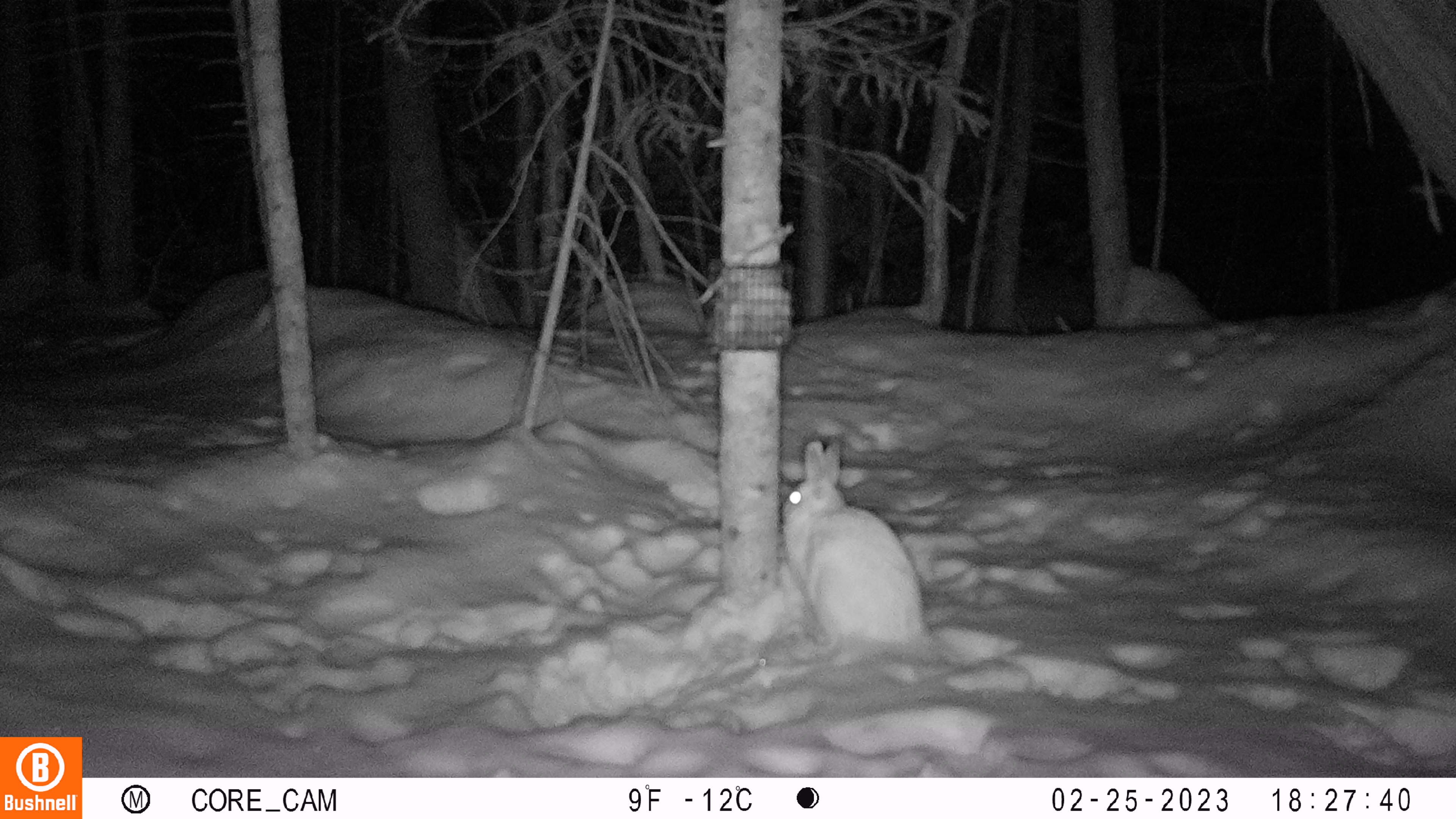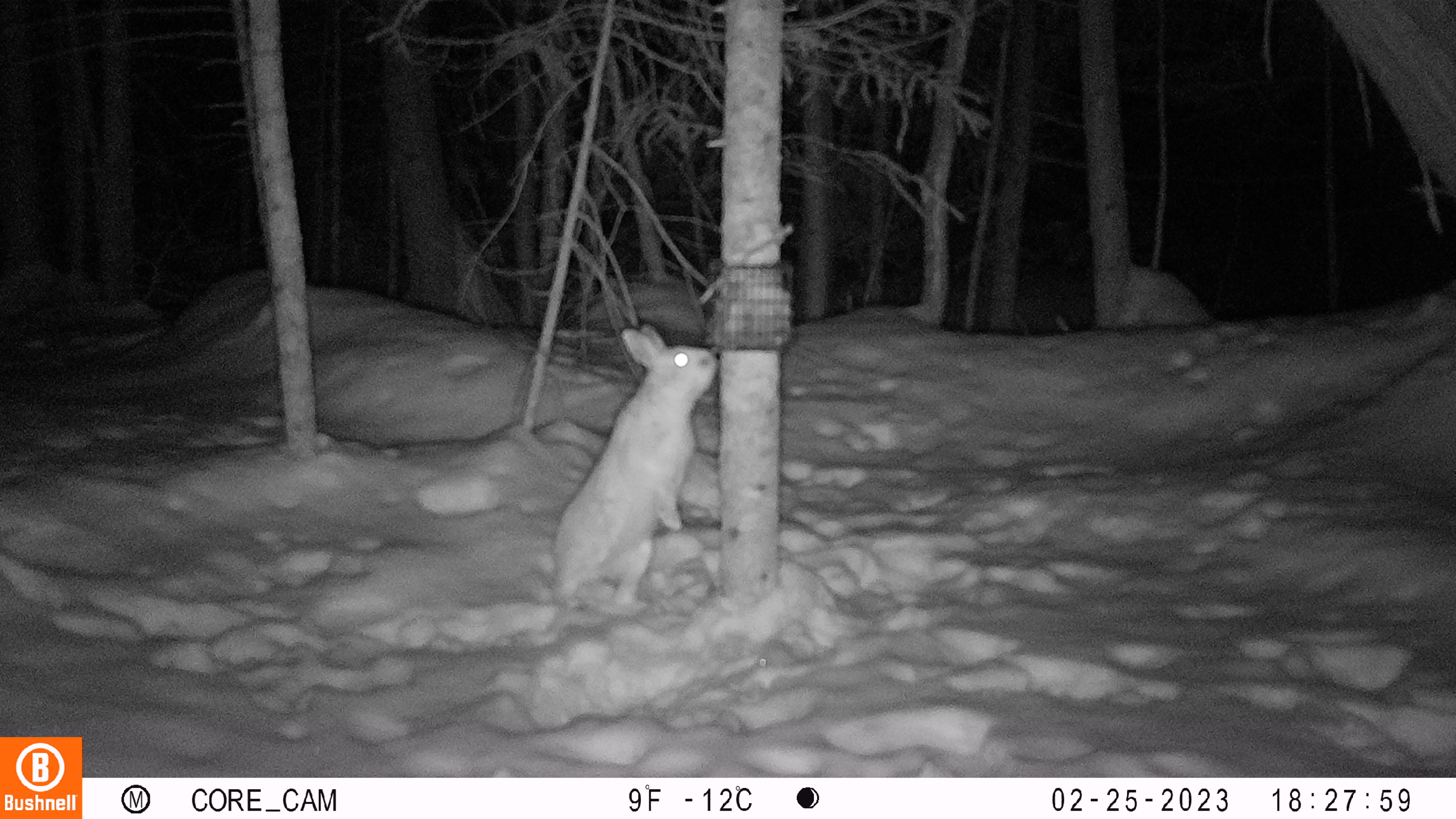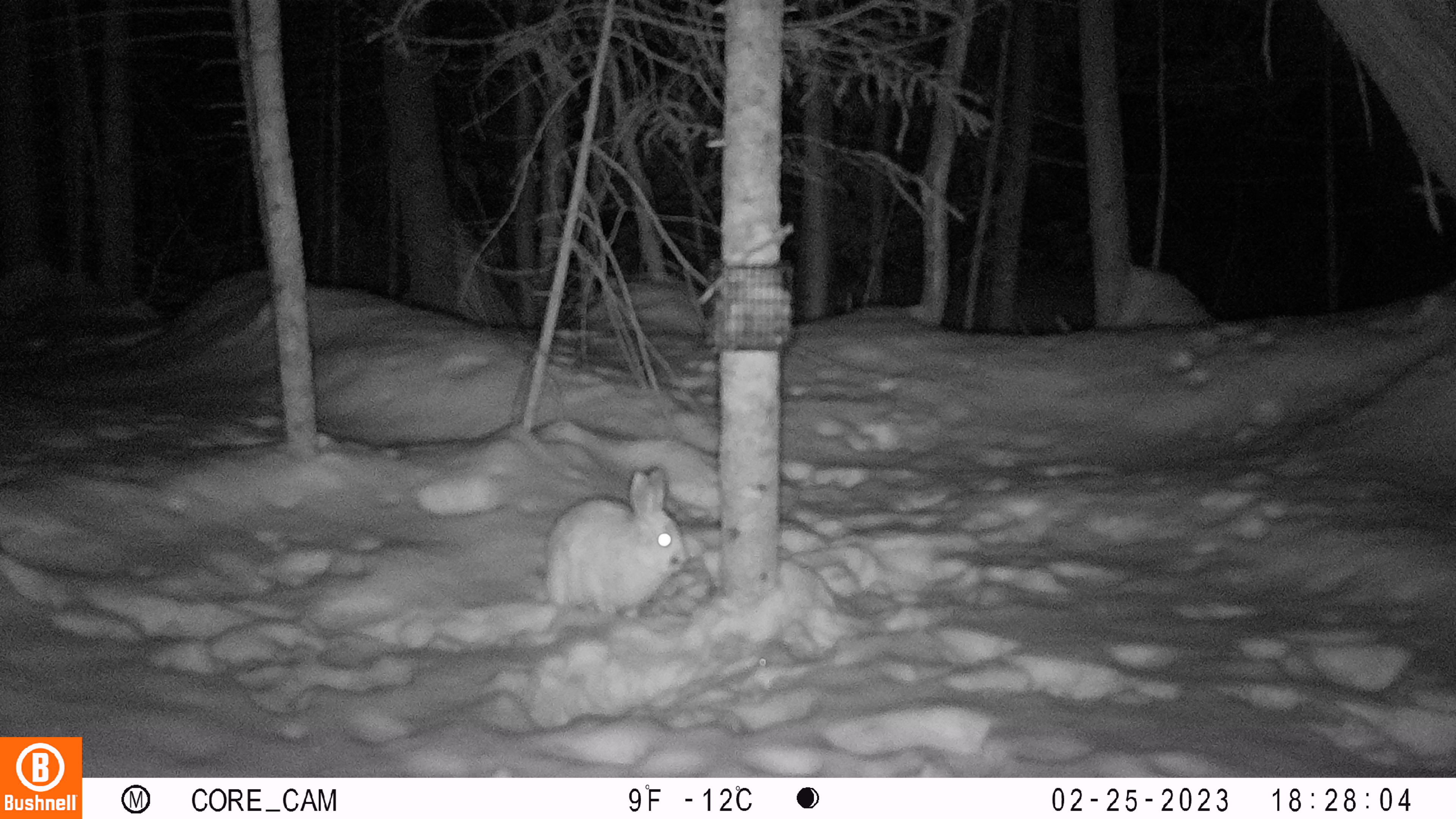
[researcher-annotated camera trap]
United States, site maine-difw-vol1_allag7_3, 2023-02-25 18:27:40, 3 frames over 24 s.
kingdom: Animalia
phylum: Chordata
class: Mammalia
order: Lagomorpha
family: Leporidae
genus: Lepus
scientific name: Lepus americanus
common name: snowshoe hare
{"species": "snowshoe hare (Lepus americanus)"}